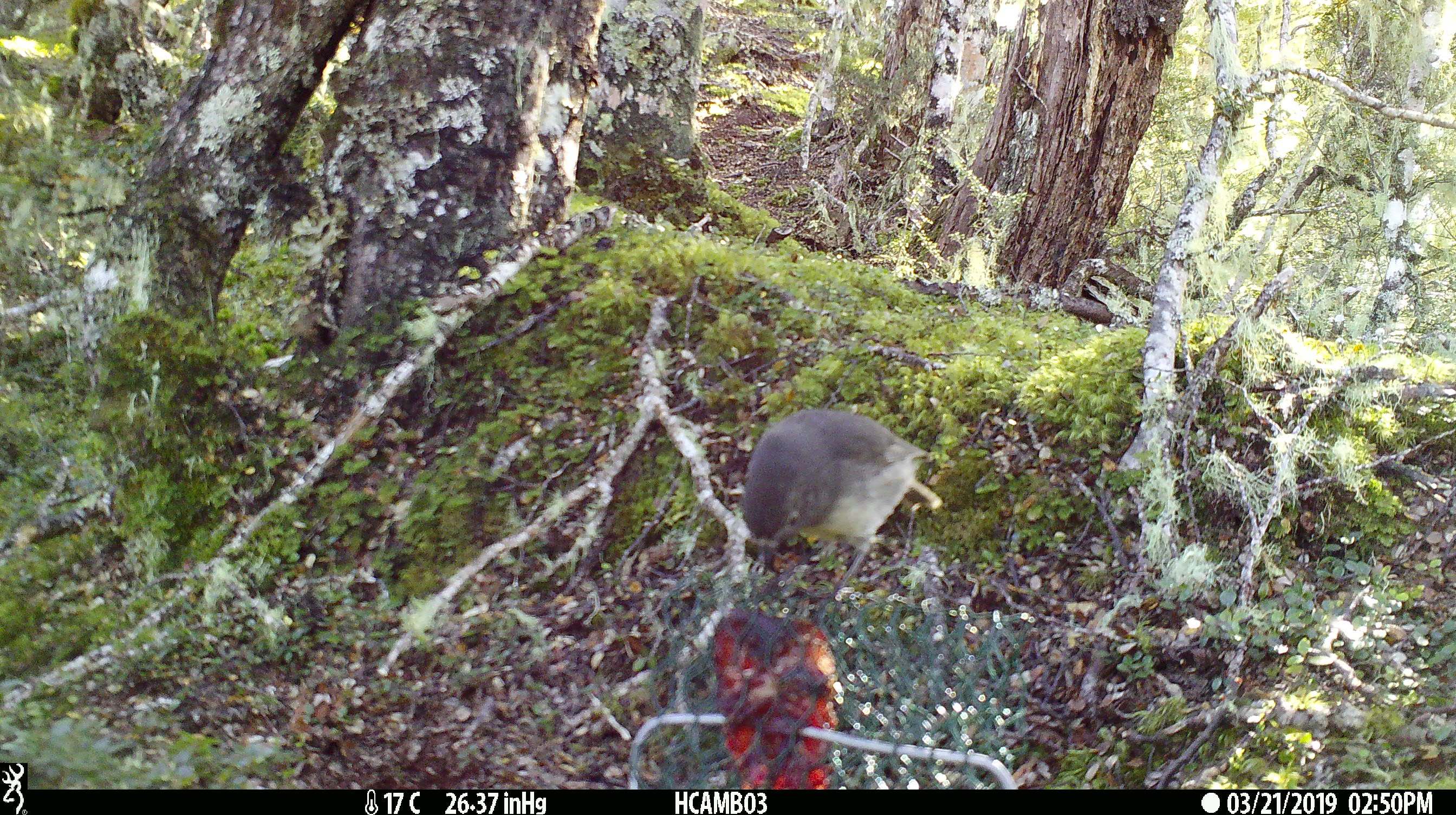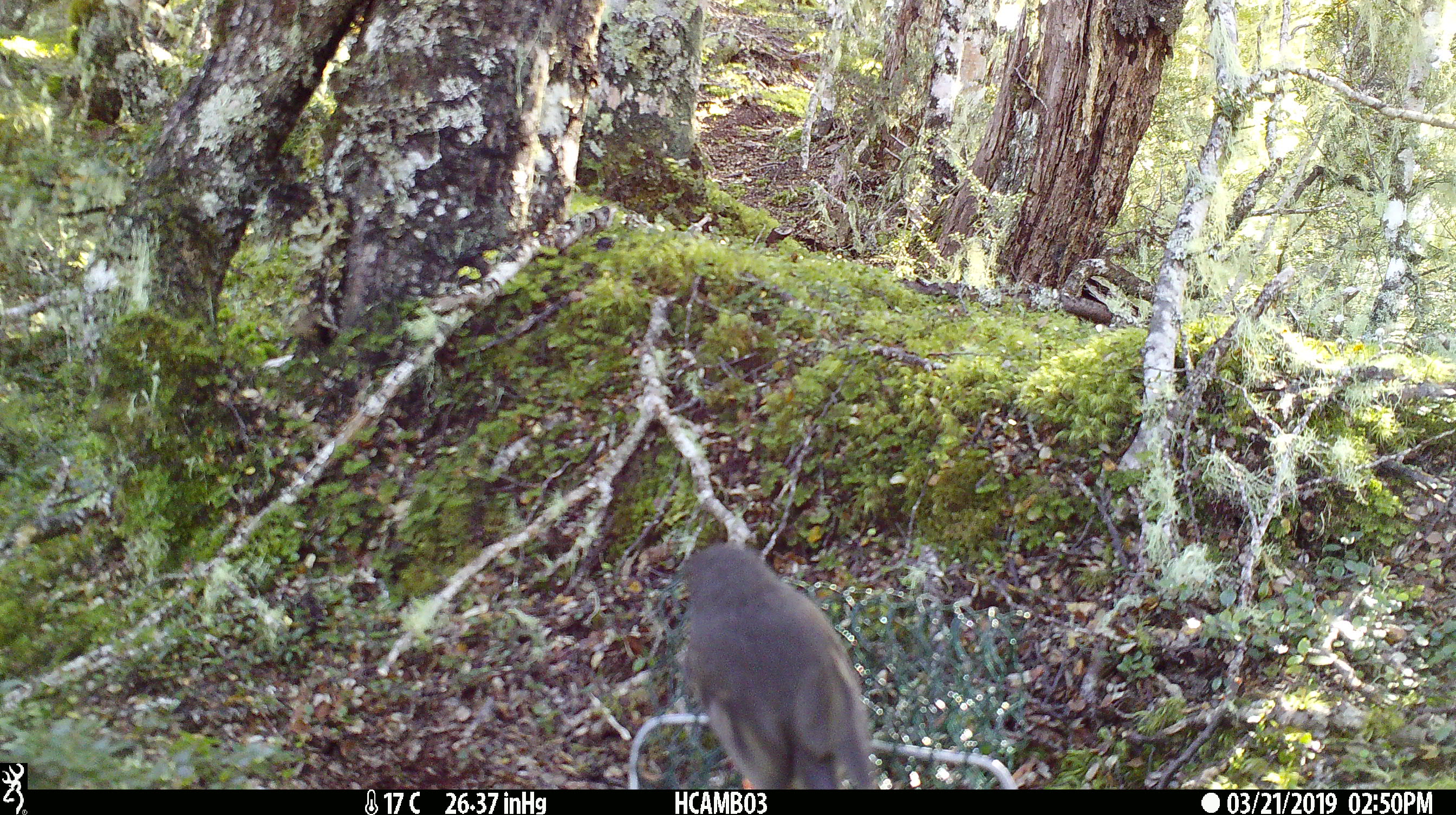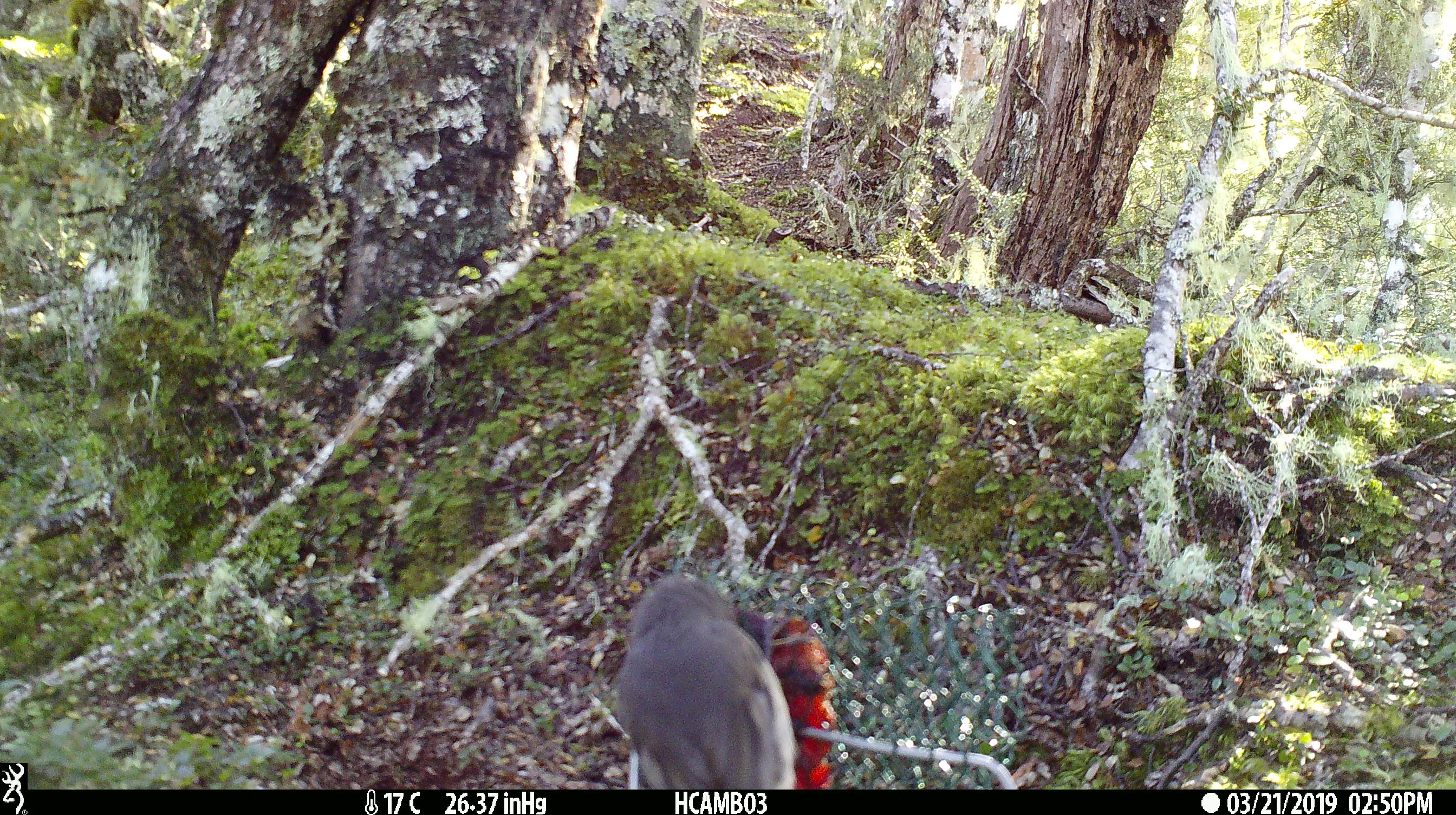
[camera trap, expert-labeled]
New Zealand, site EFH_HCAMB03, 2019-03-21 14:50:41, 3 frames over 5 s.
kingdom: Animalia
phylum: Chordata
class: Aves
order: Passeriformes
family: Petroicidae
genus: Petroica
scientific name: Petroica australis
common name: new zealand robin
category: robin